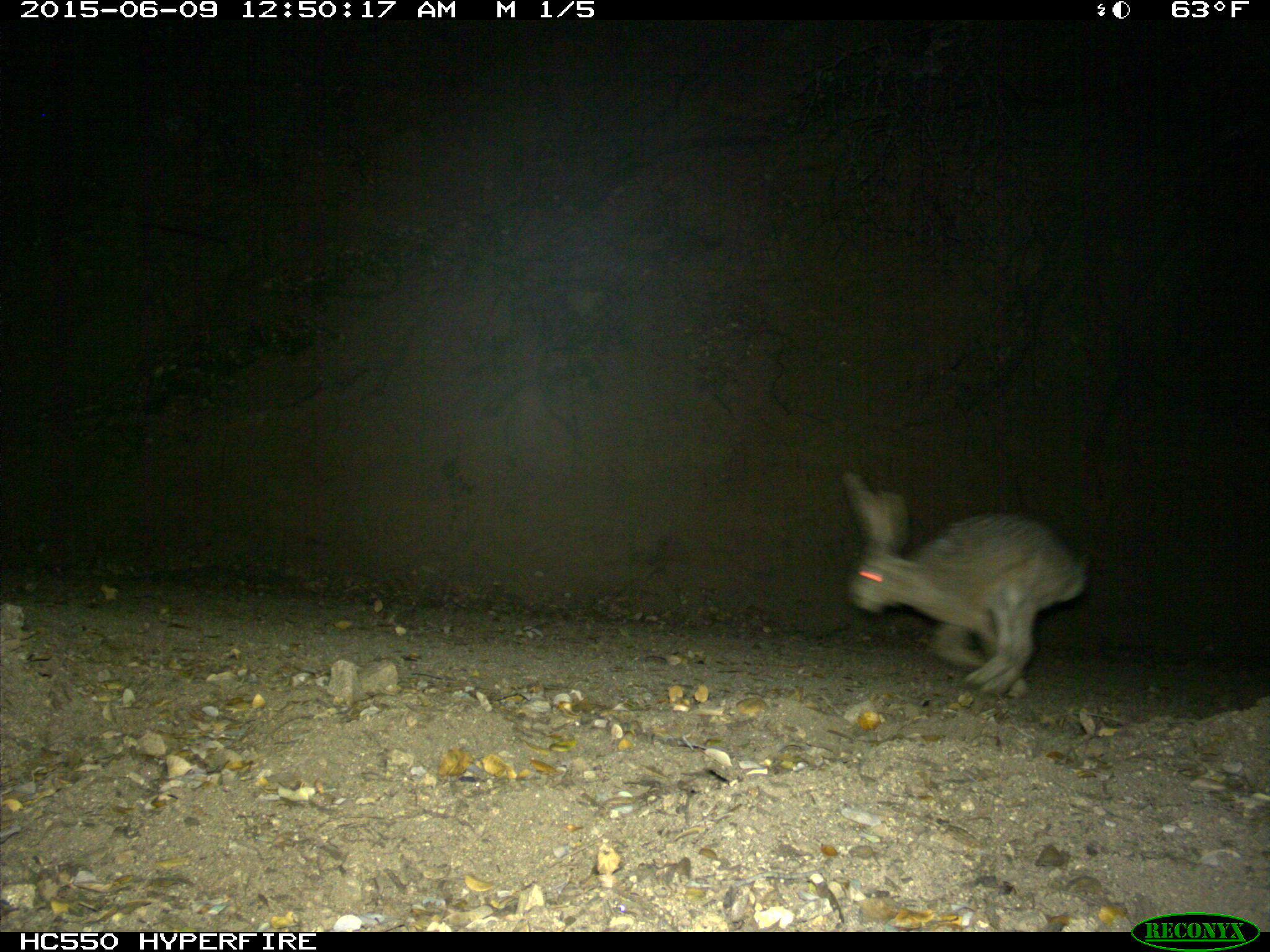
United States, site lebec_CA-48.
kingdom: Animalia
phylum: Chordata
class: Mammalia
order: Lagomorpha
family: Leporidae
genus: Lepus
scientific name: Lepus californicus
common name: black-tailed jackrabbit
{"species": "Lepus californicus (black-tailed jackrabbit)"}